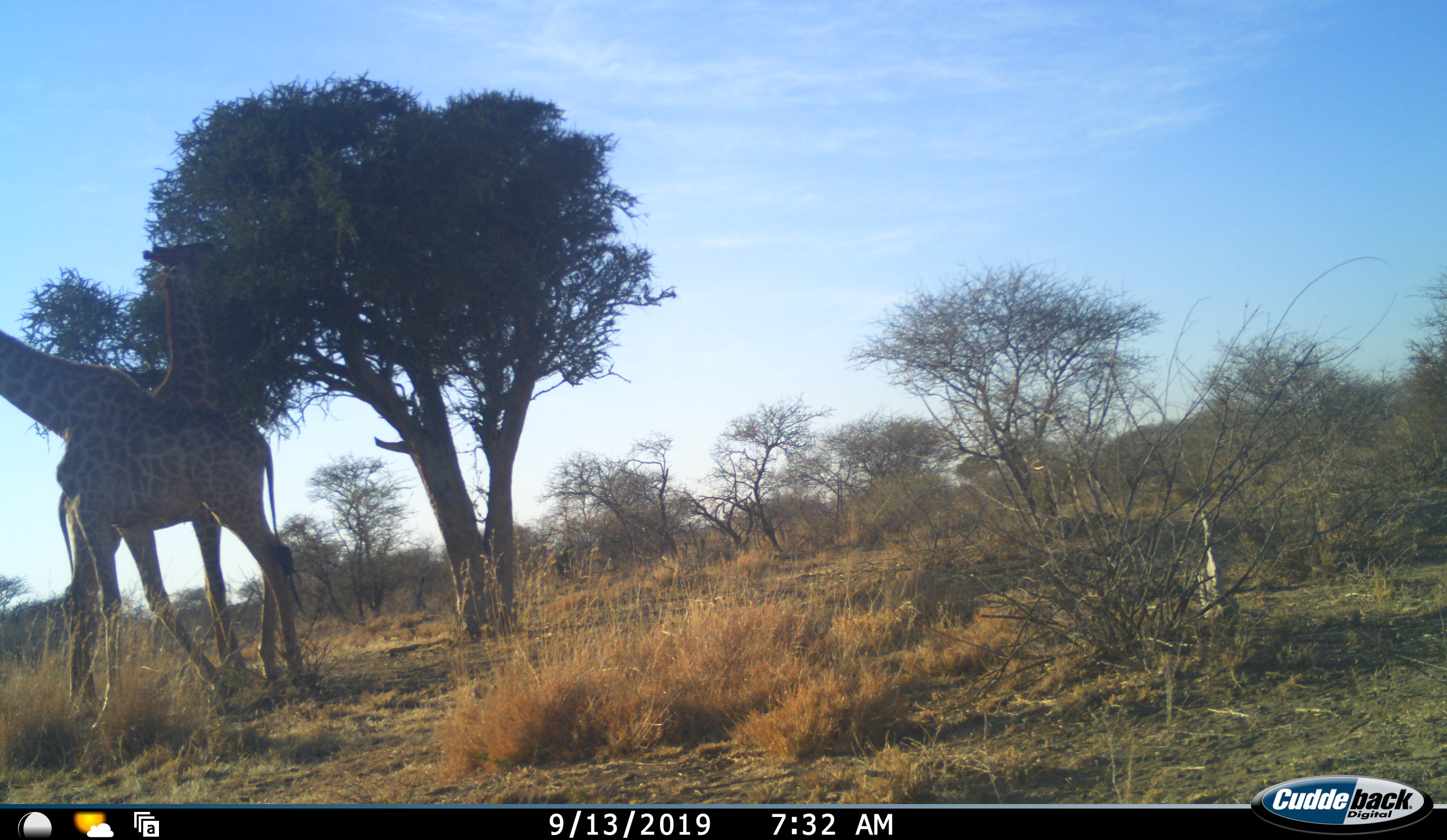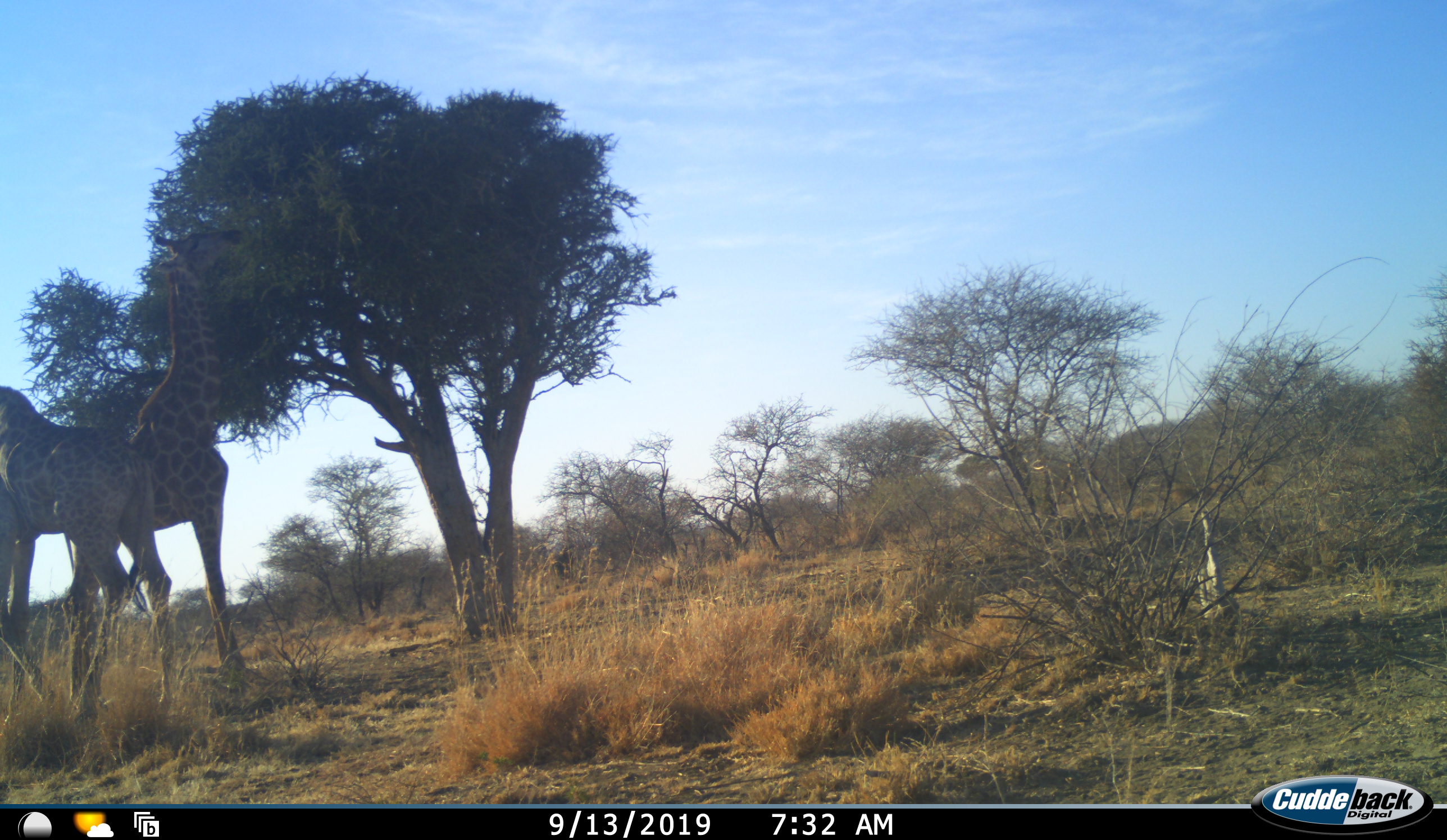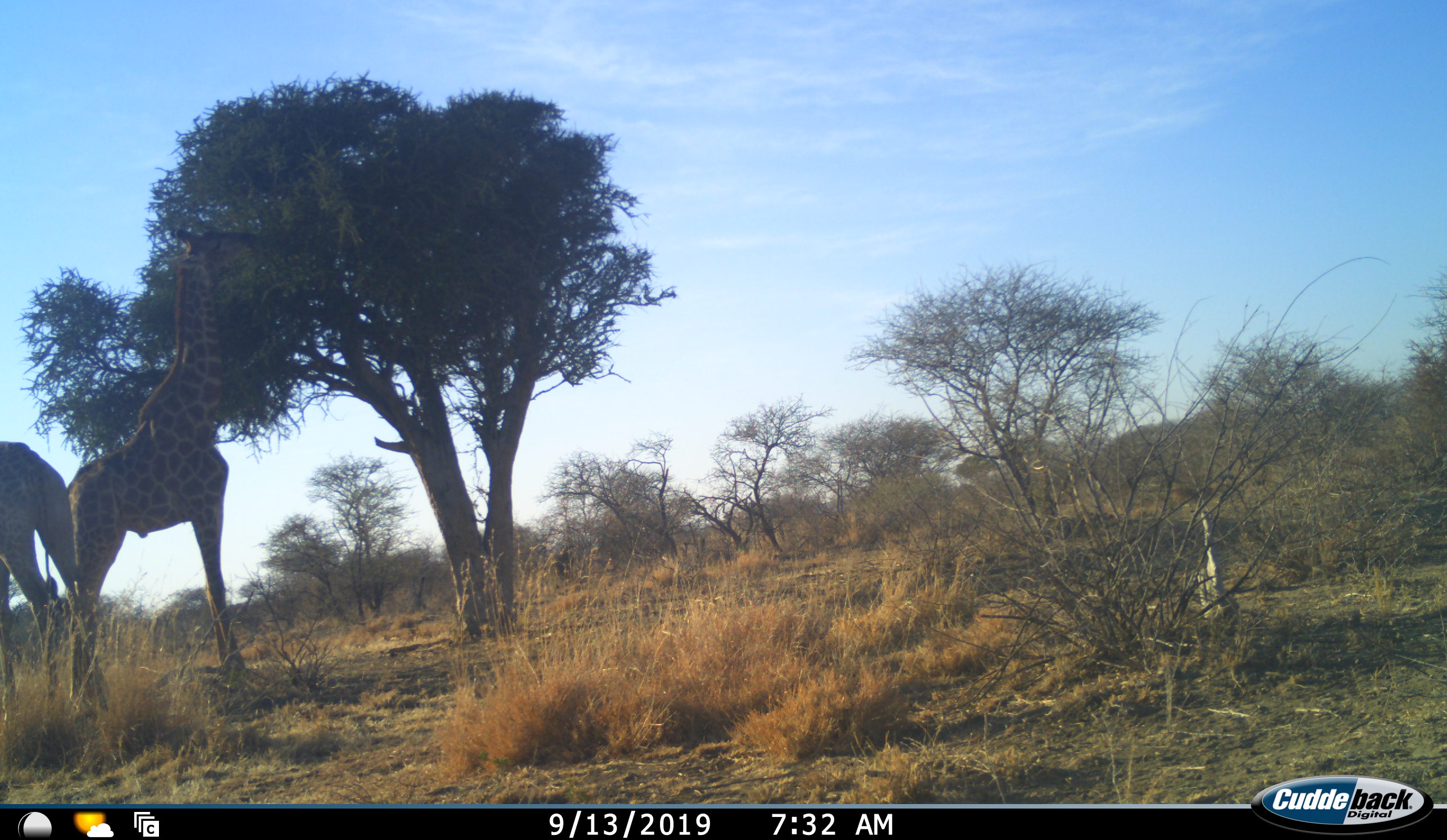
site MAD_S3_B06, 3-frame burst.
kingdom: Animalia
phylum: Chordata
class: Mammalia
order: Artiodactyla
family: Giraffidae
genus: Giraffa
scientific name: Giraffa camelopardalis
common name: giraffe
Giraffe (Giraffa camelopardalis), count 2. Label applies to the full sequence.